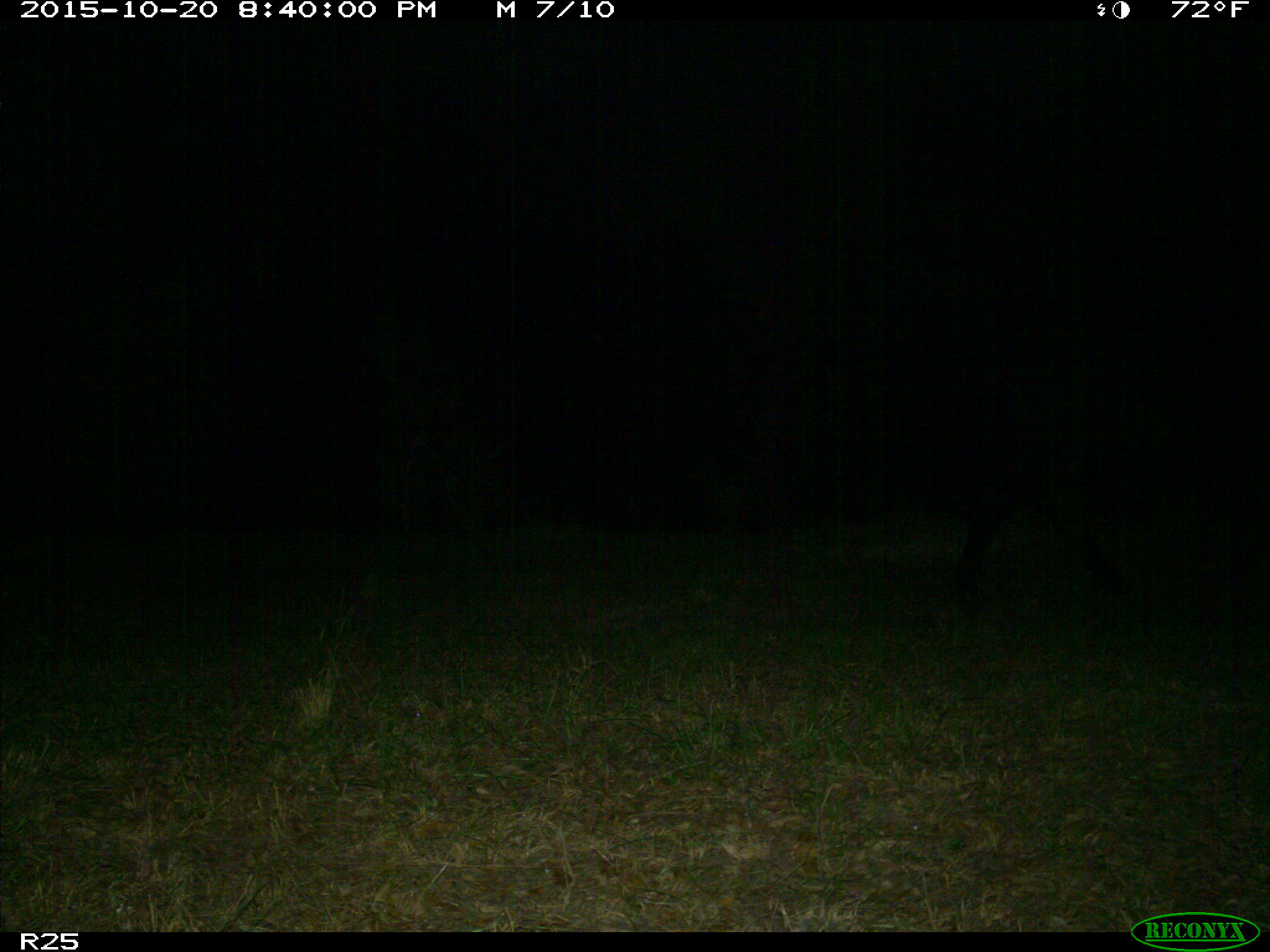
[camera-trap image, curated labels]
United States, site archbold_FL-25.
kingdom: Animalia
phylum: Chordata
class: Mammalia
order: Artiodactyla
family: Bovidae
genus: Bos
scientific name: Bos taurus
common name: domestic cow